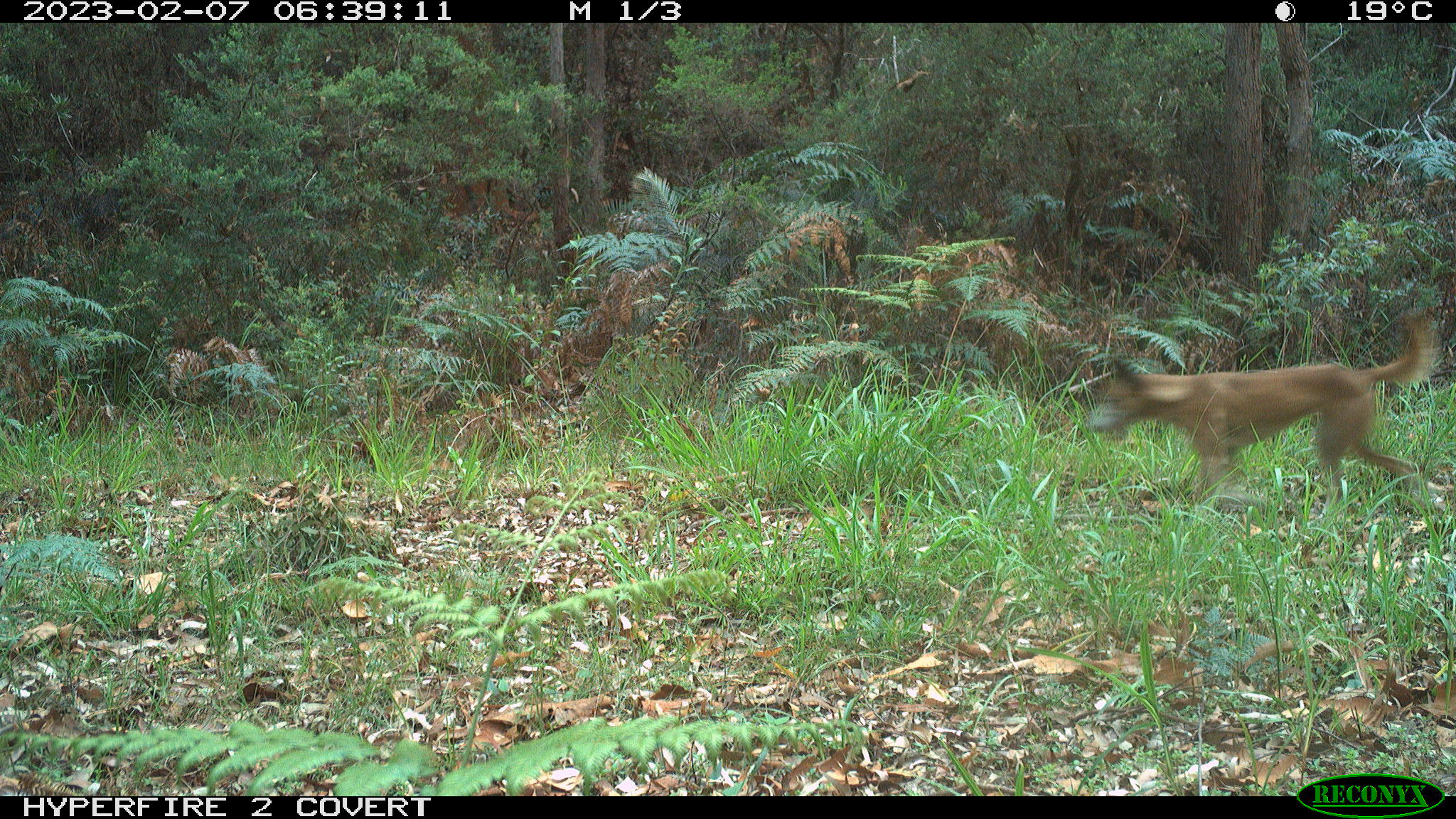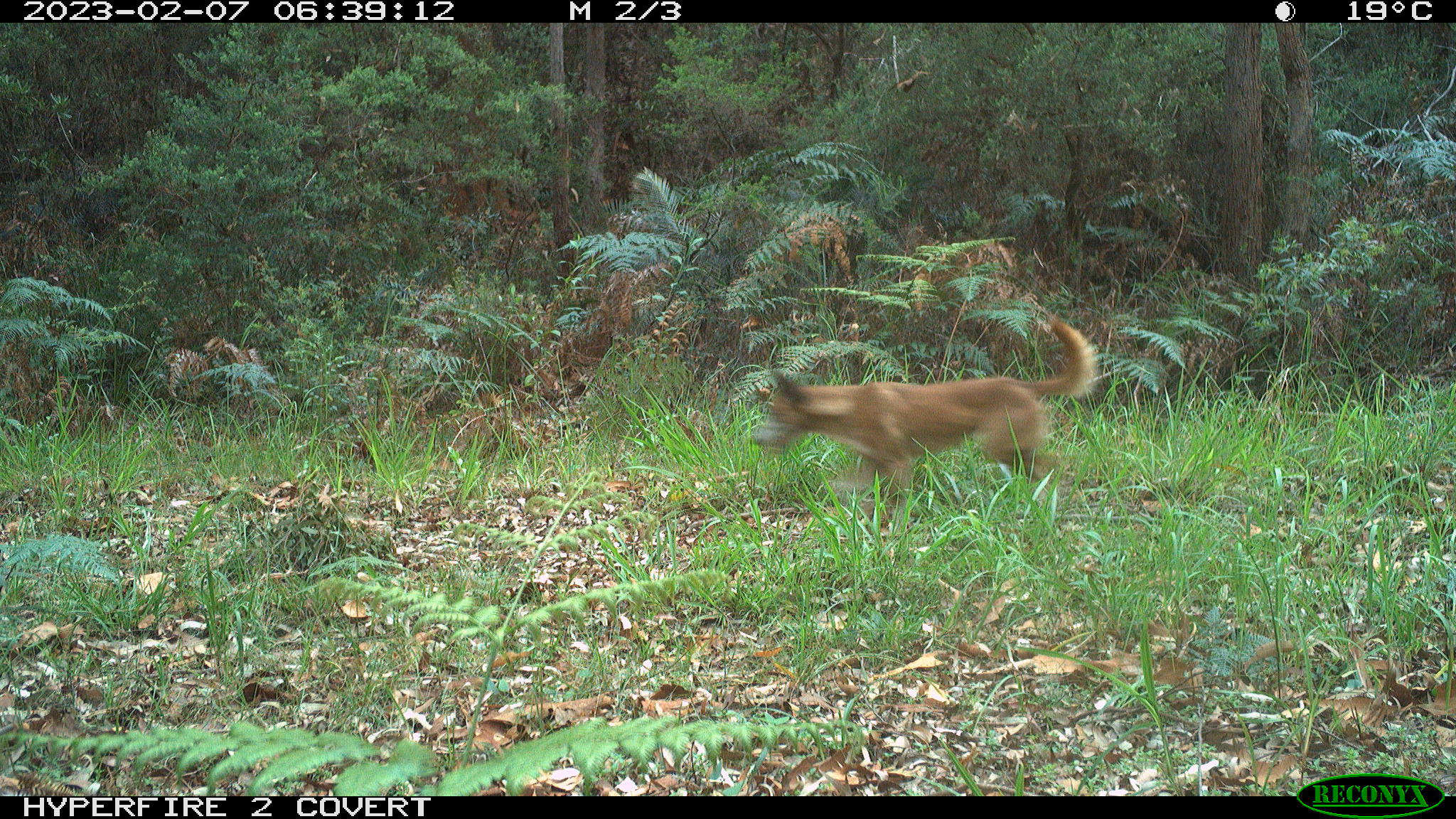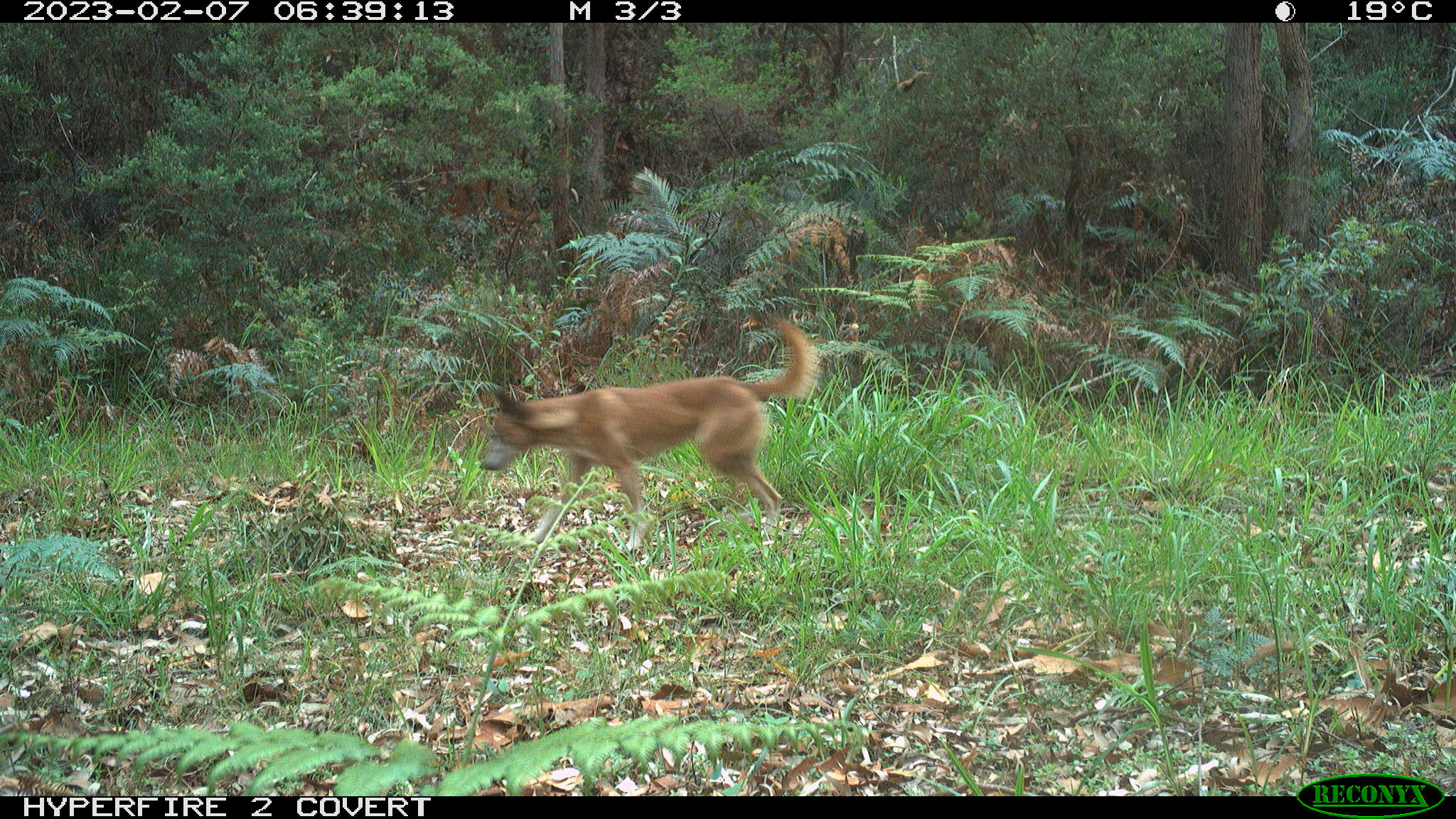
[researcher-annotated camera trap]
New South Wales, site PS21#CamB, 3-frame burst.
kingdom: Animalia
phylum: Chordata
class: Mammalia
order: Carnivora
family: Canidae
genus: Canis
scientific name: Canis familiaris dingo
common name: dingo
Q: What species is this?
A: Dingo (Canis familiaris dingo).